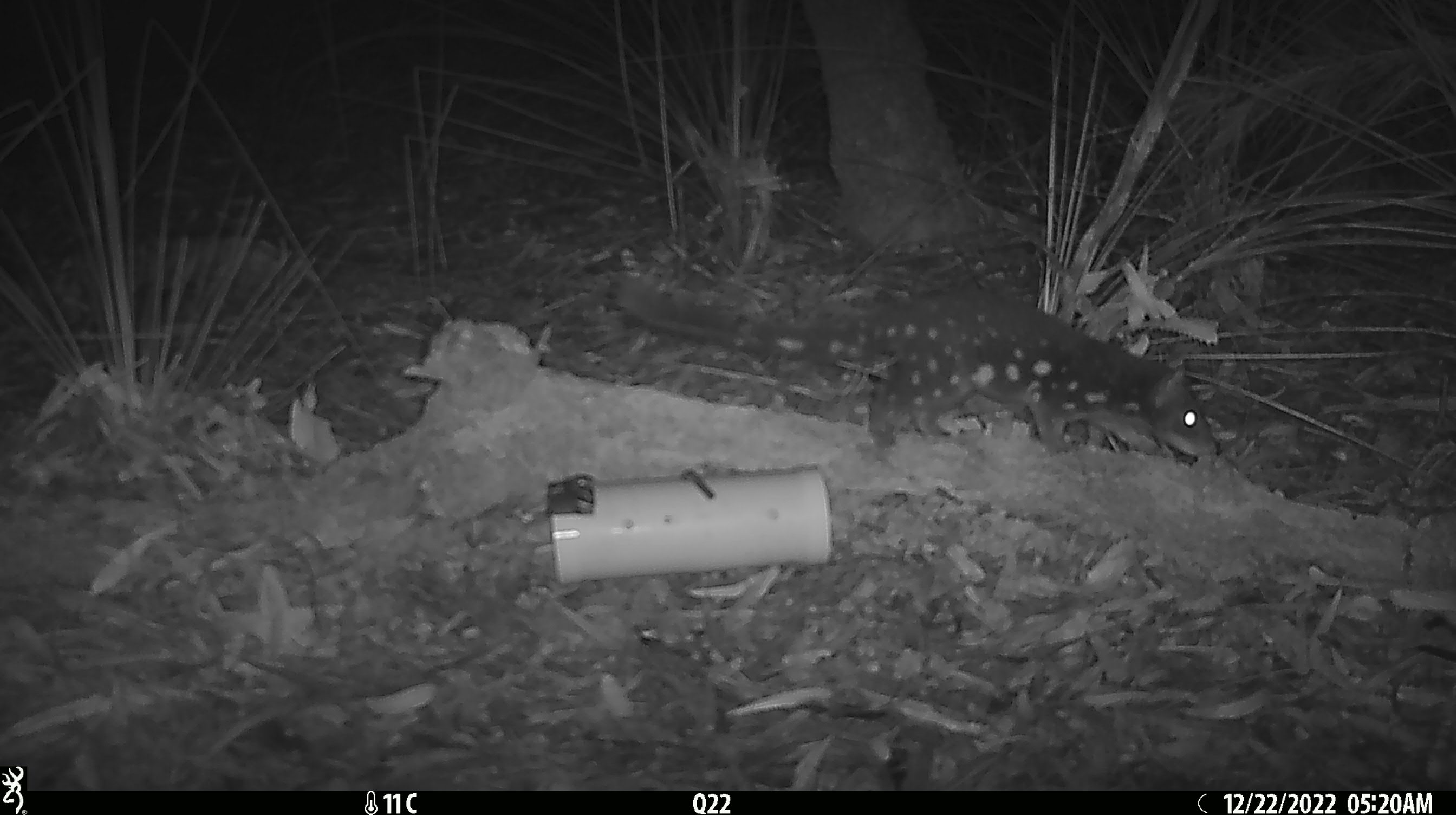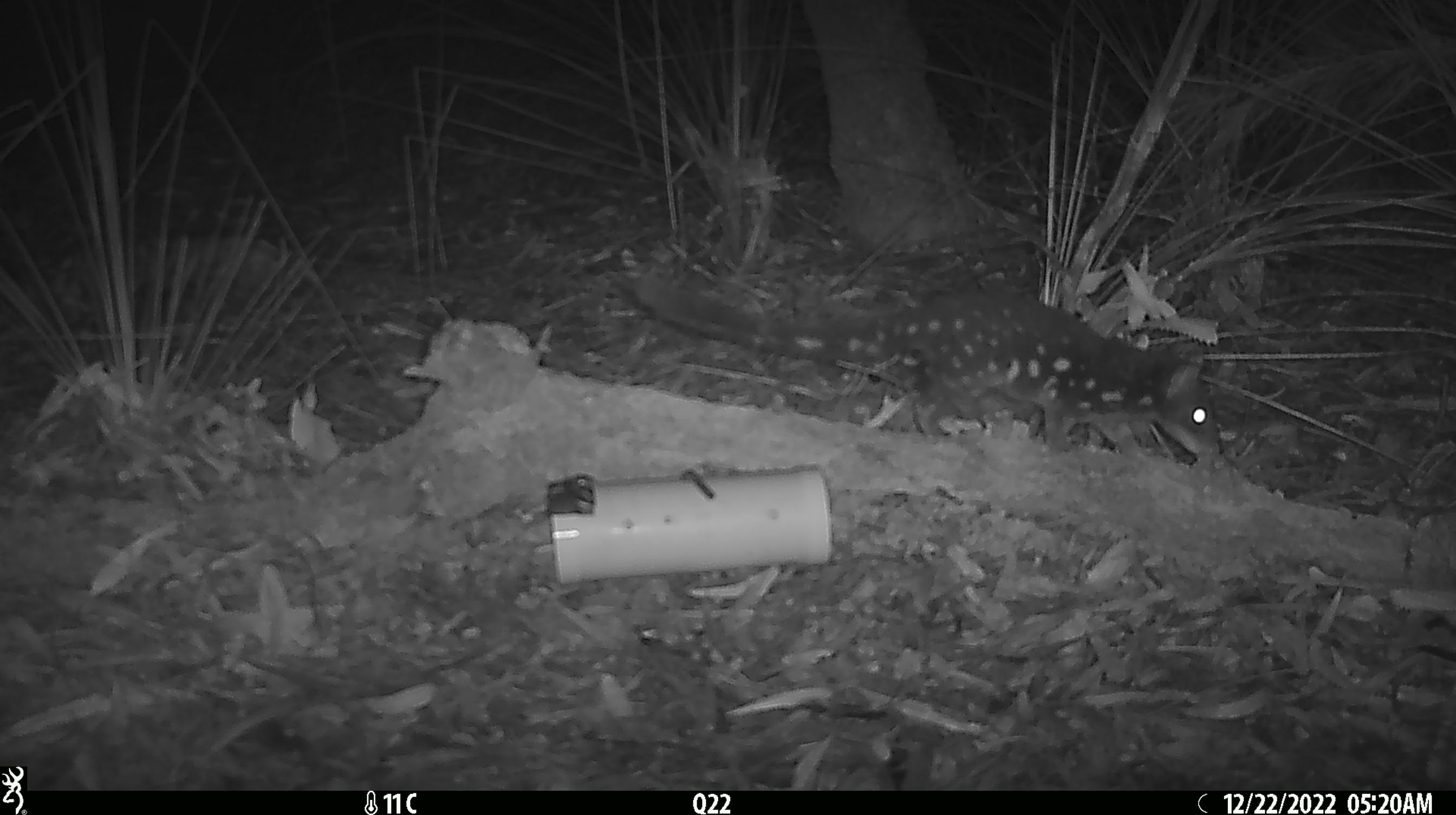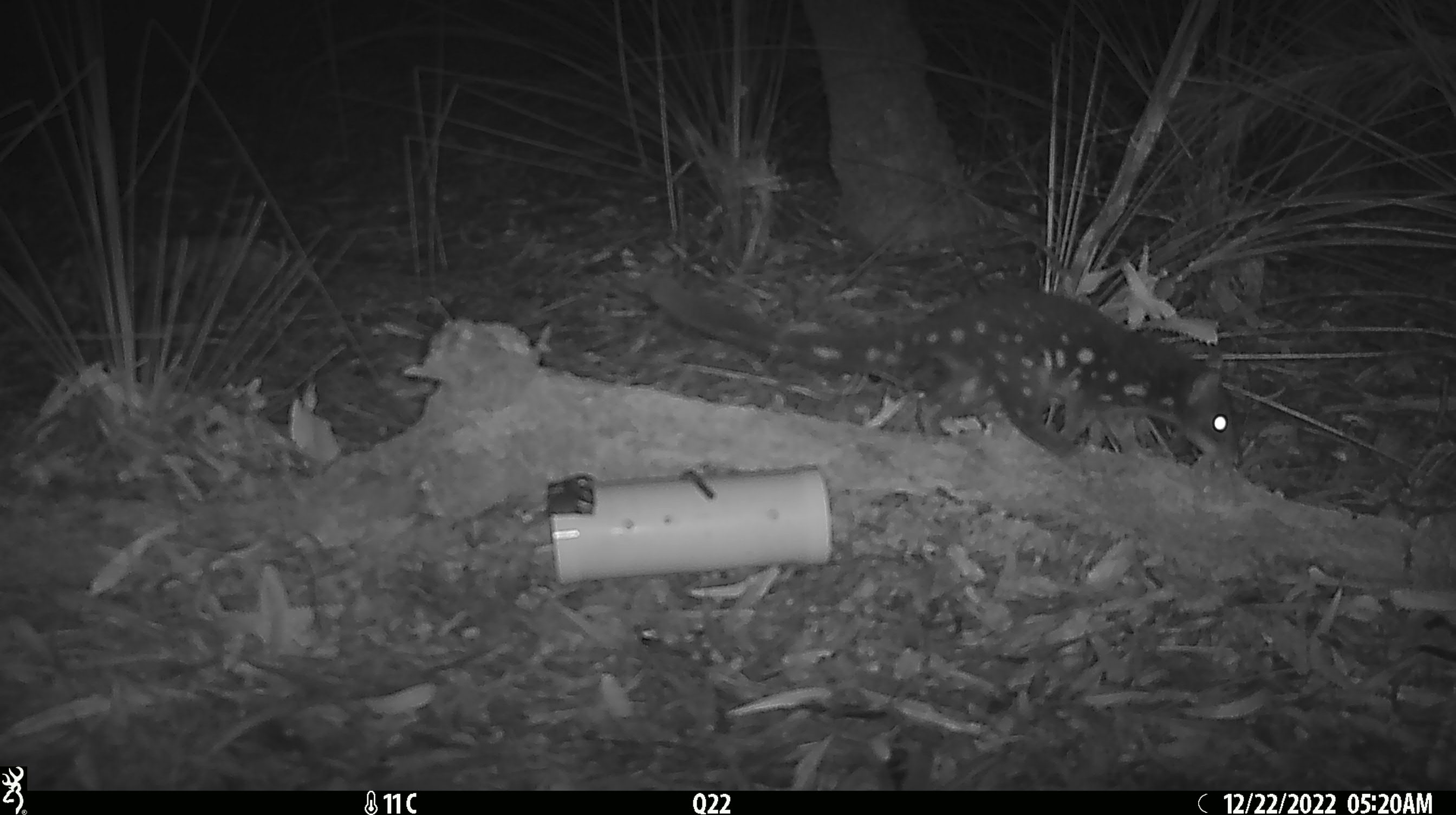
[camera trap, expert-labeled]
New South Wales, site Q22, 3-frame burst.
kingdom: Animalia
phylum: Chordata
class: Mammalia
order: Dasyuromorphia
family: Dasyuridae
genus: Dasyurus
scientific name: Dasyurus maculatus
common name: spotted-tailed quoll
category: quoll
Quoll (spotted-tailed quoll) (Dasyurus maculatus).